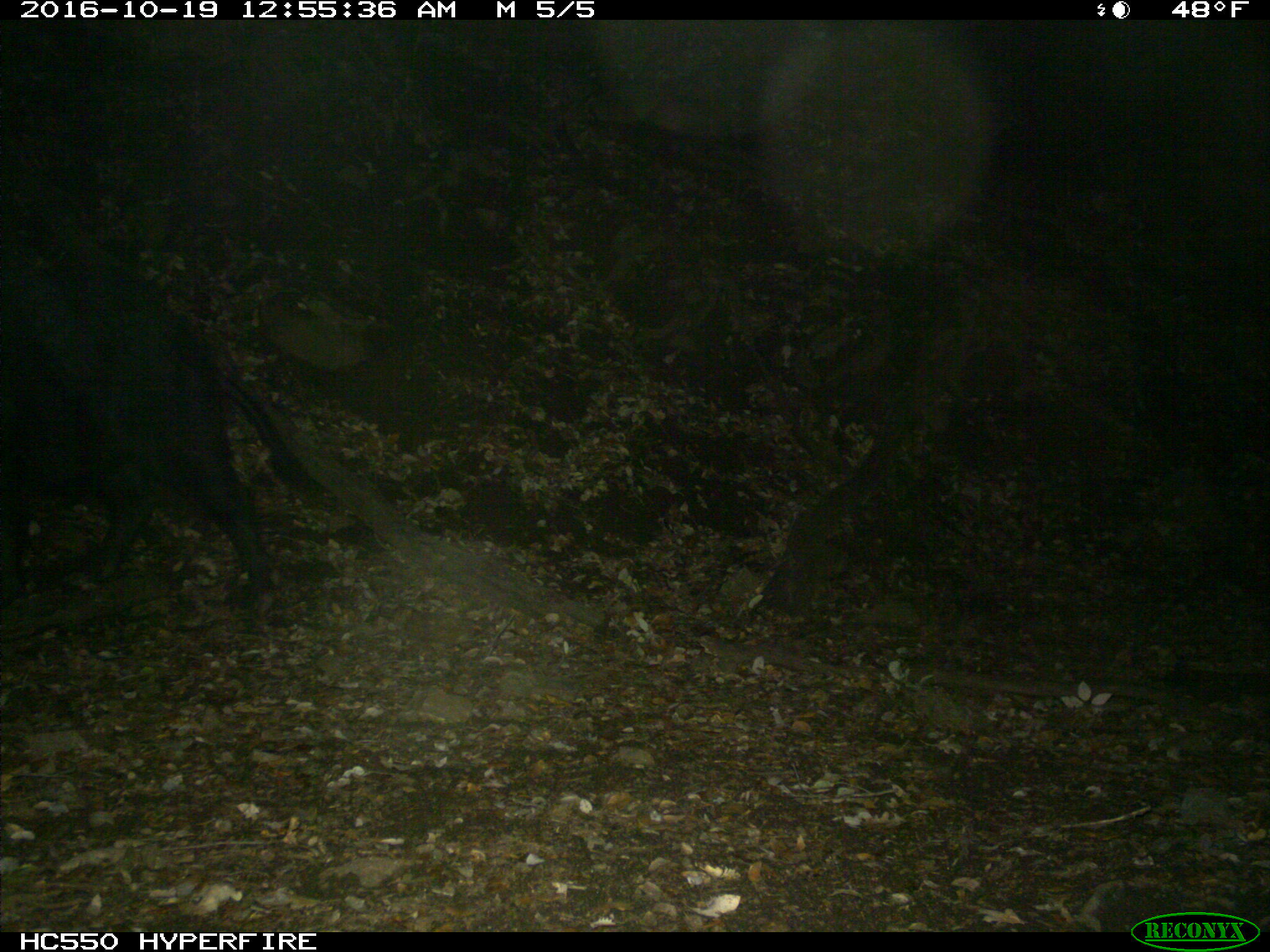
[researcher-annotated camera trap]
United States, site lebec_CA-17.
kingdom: Animalia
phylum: Chordata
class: Mammalia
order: Artiodactyla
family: Suidae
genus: Sus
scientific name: Sus scrofa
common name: wild boar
Sus scrofa (wild boar).